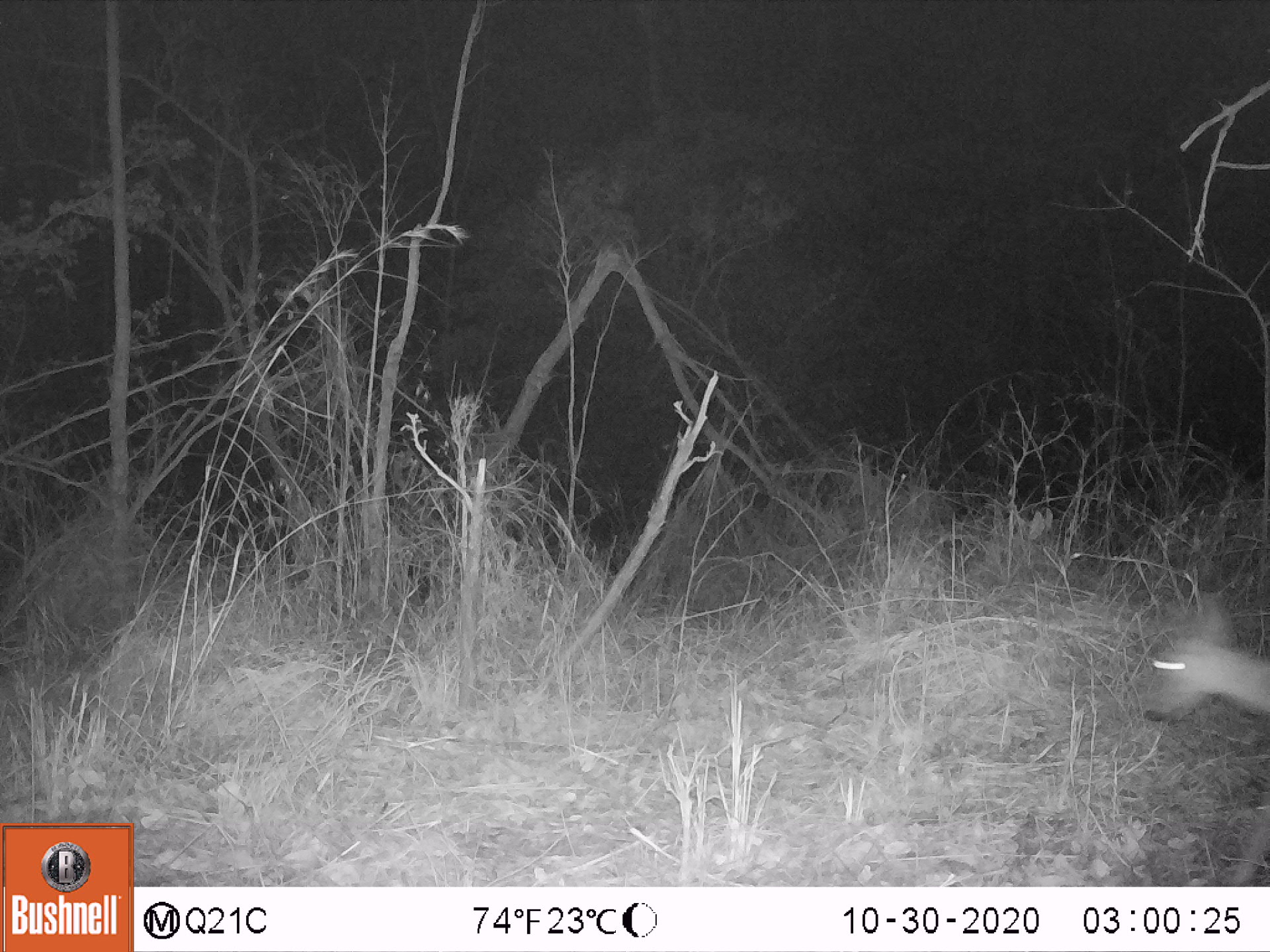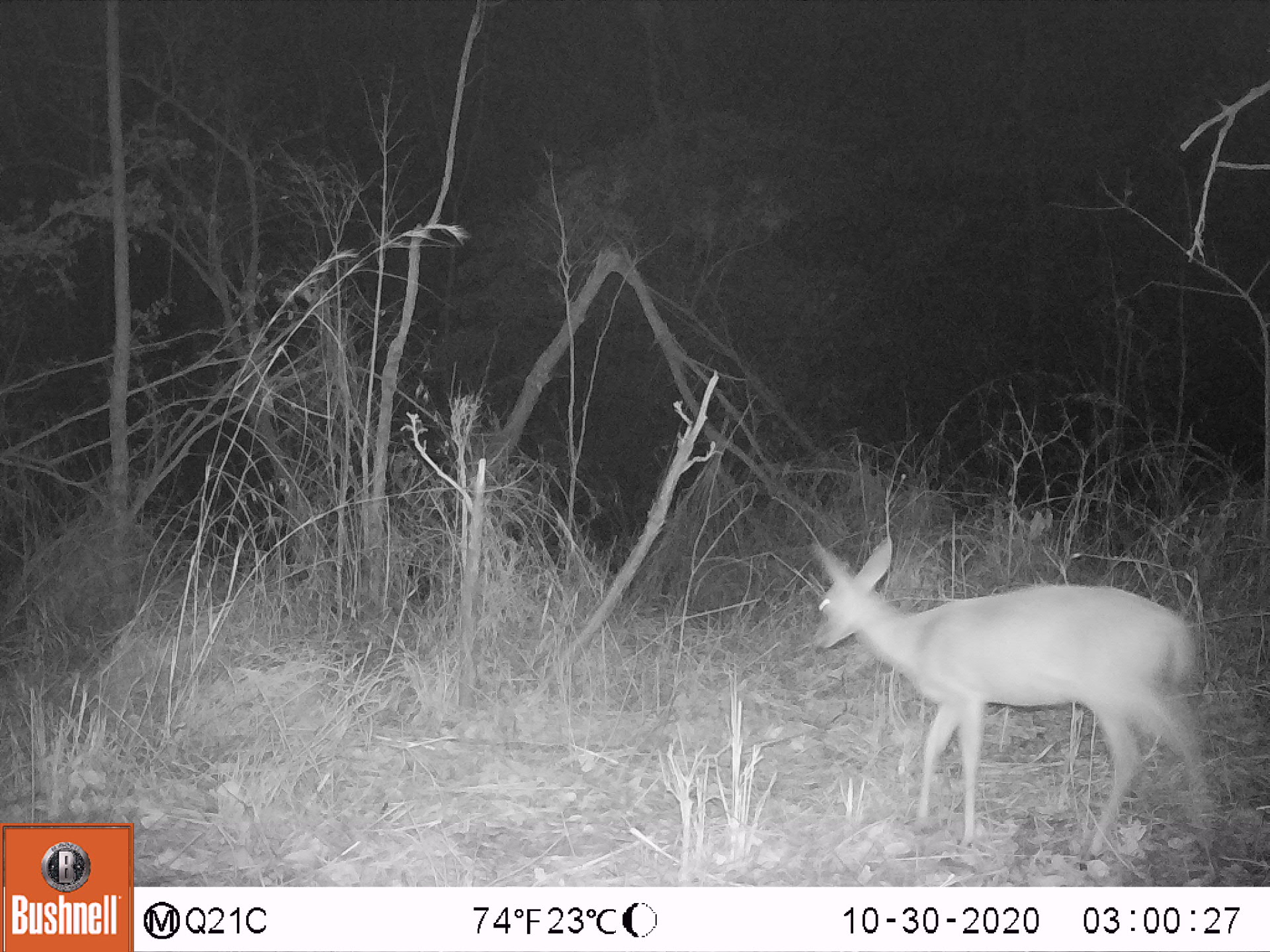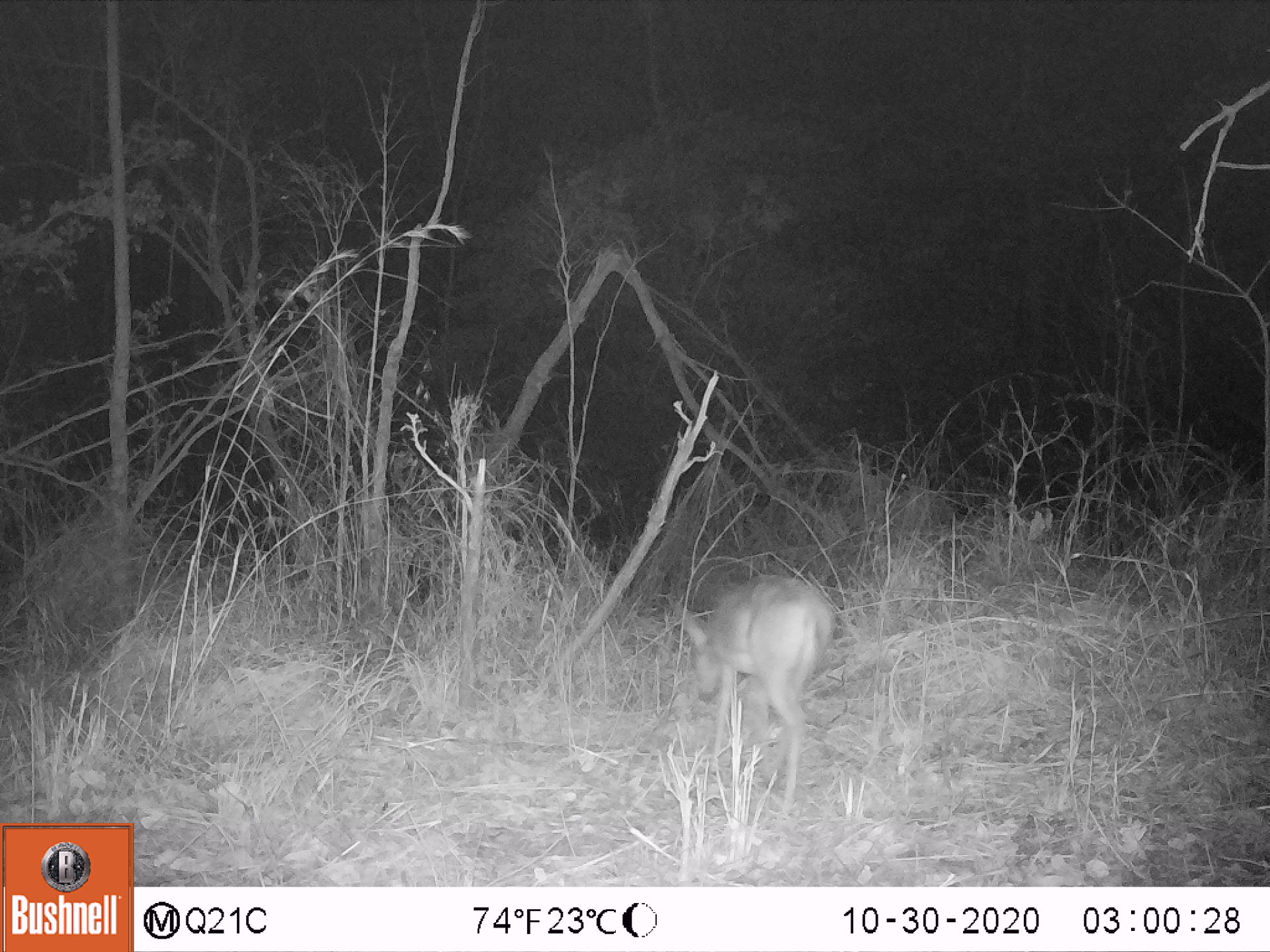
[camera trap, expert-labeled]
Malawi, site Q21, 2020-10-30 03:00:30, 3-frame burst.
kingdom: Animalia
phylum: Chordata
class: Mammalia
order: Artiodactyla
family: Bovidae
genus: Sylvicapra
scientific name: Sylvicapra grimmia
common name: common duiker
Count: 1.